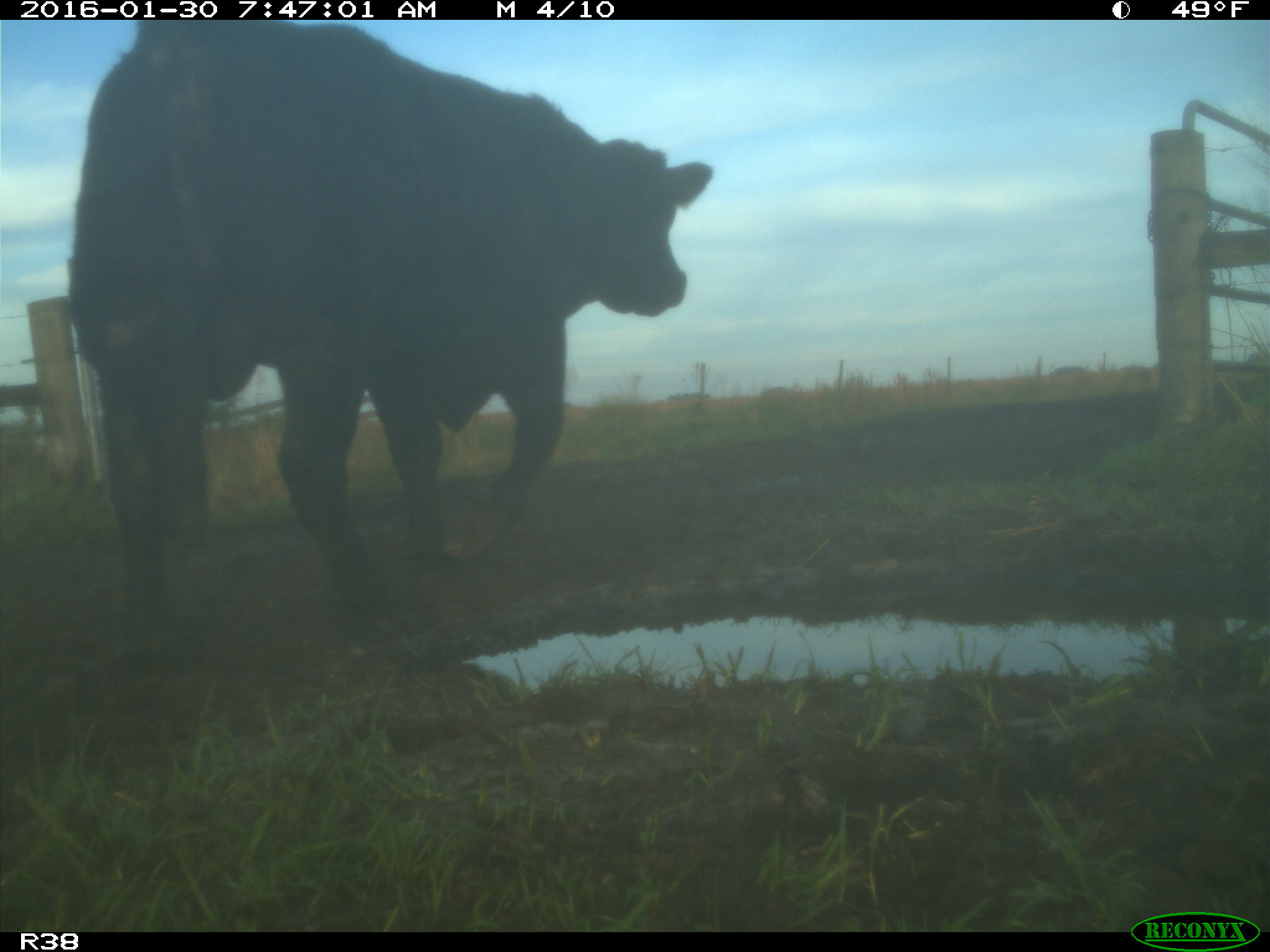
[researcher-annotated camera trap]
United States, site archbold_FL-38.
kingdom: Animalia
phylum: Chordata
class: Mammalia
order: Artiodactyla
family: Bovidae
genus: Bos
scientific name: Bos taurus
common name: domestic cow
Bos taurus (domestic cow).